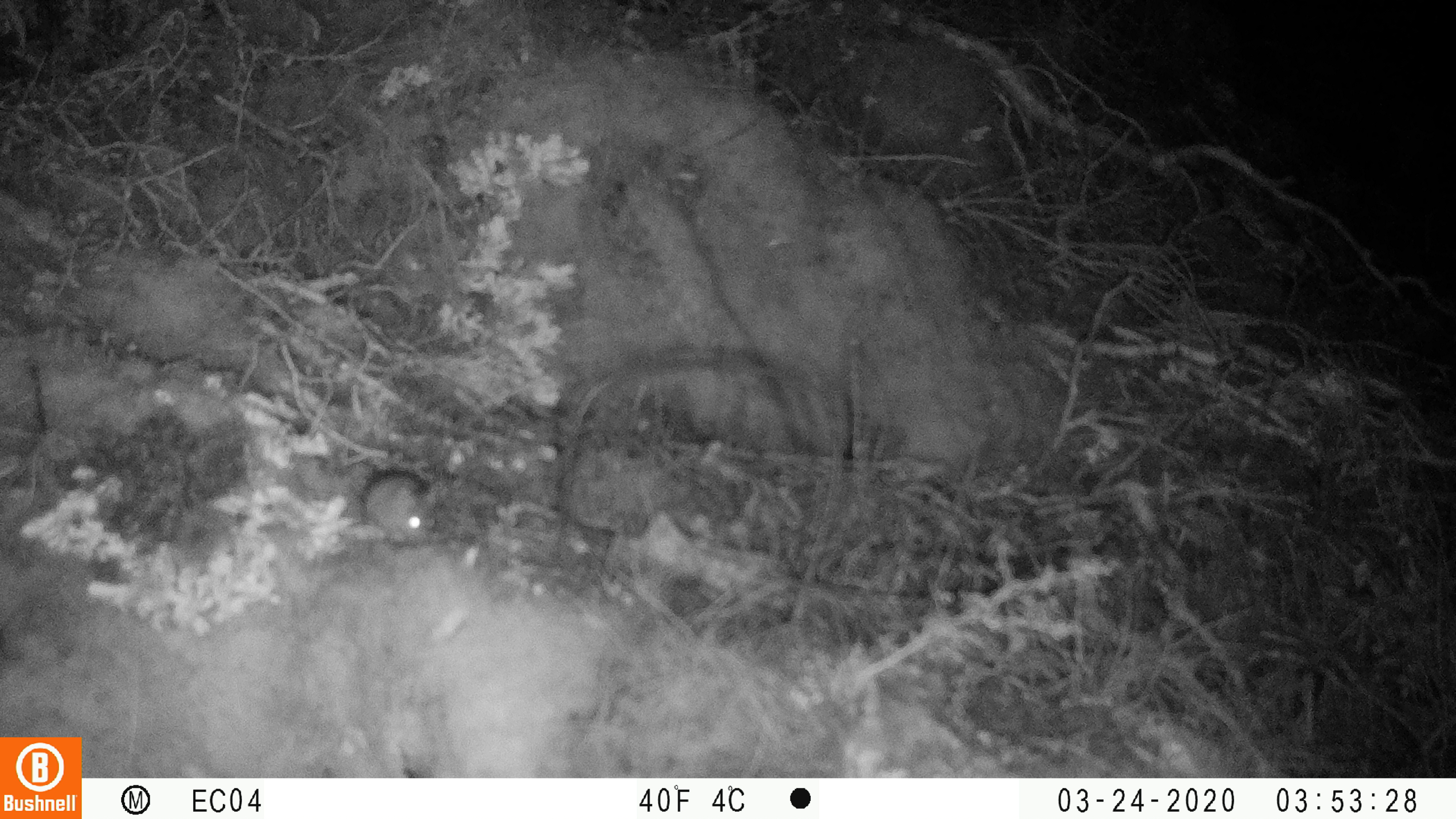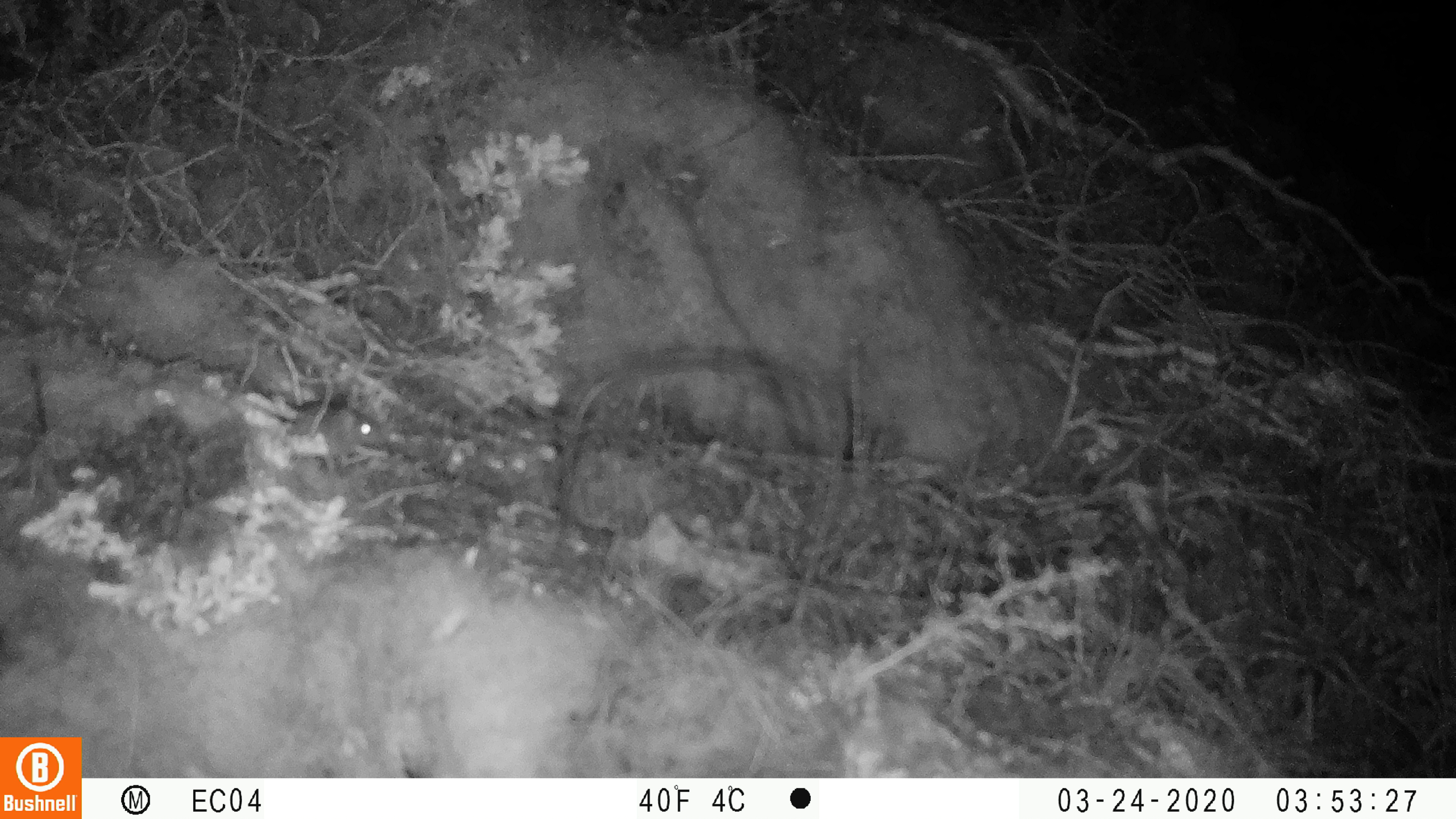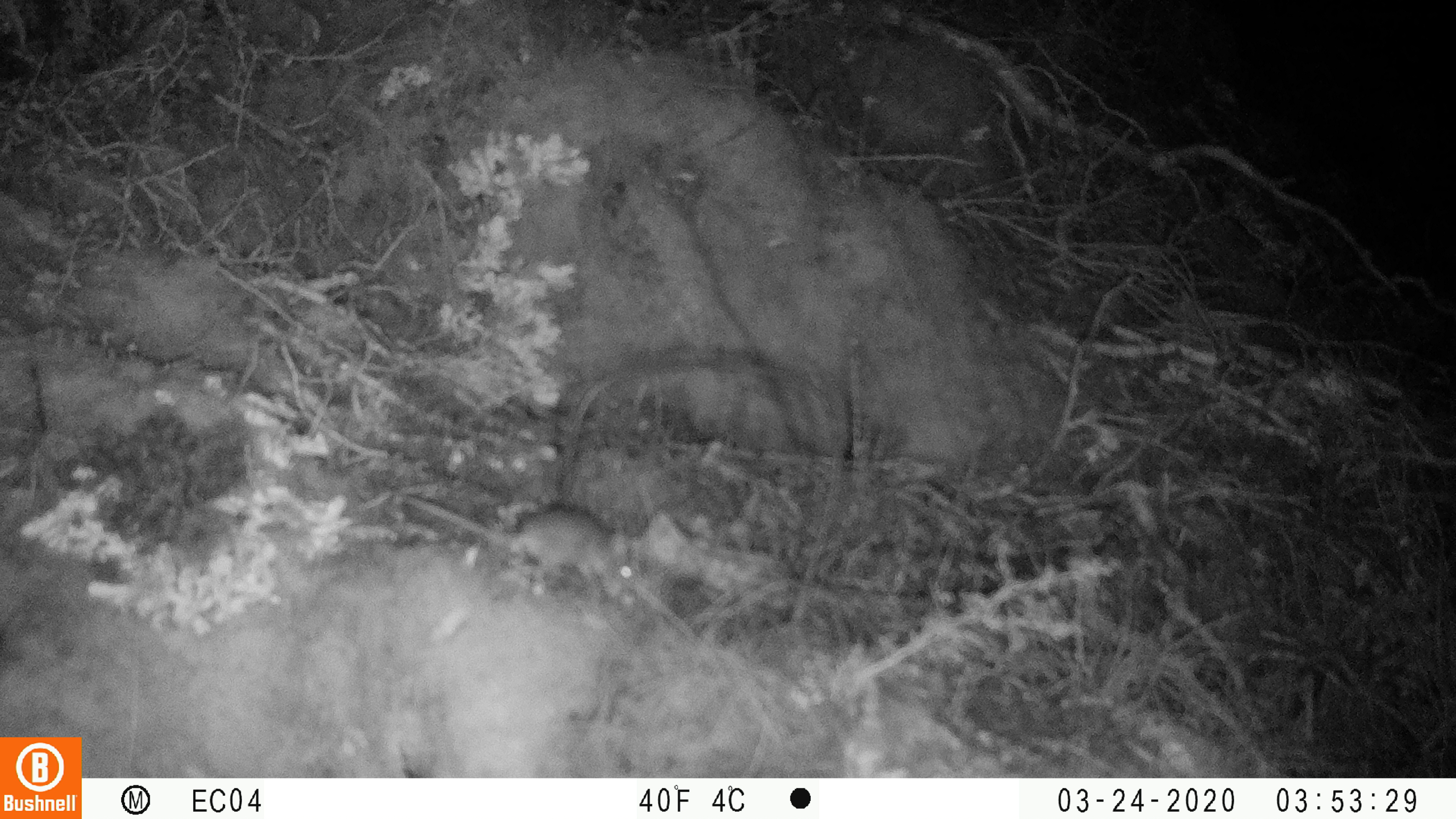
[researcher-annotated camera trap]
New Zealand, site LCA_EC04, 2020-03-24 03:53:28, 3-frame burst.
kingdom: Animalia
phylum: Chordata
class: Mammalia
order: Rodentia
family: Muridae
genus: Mus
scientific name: Mus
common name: mouse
Mouse (Mus).